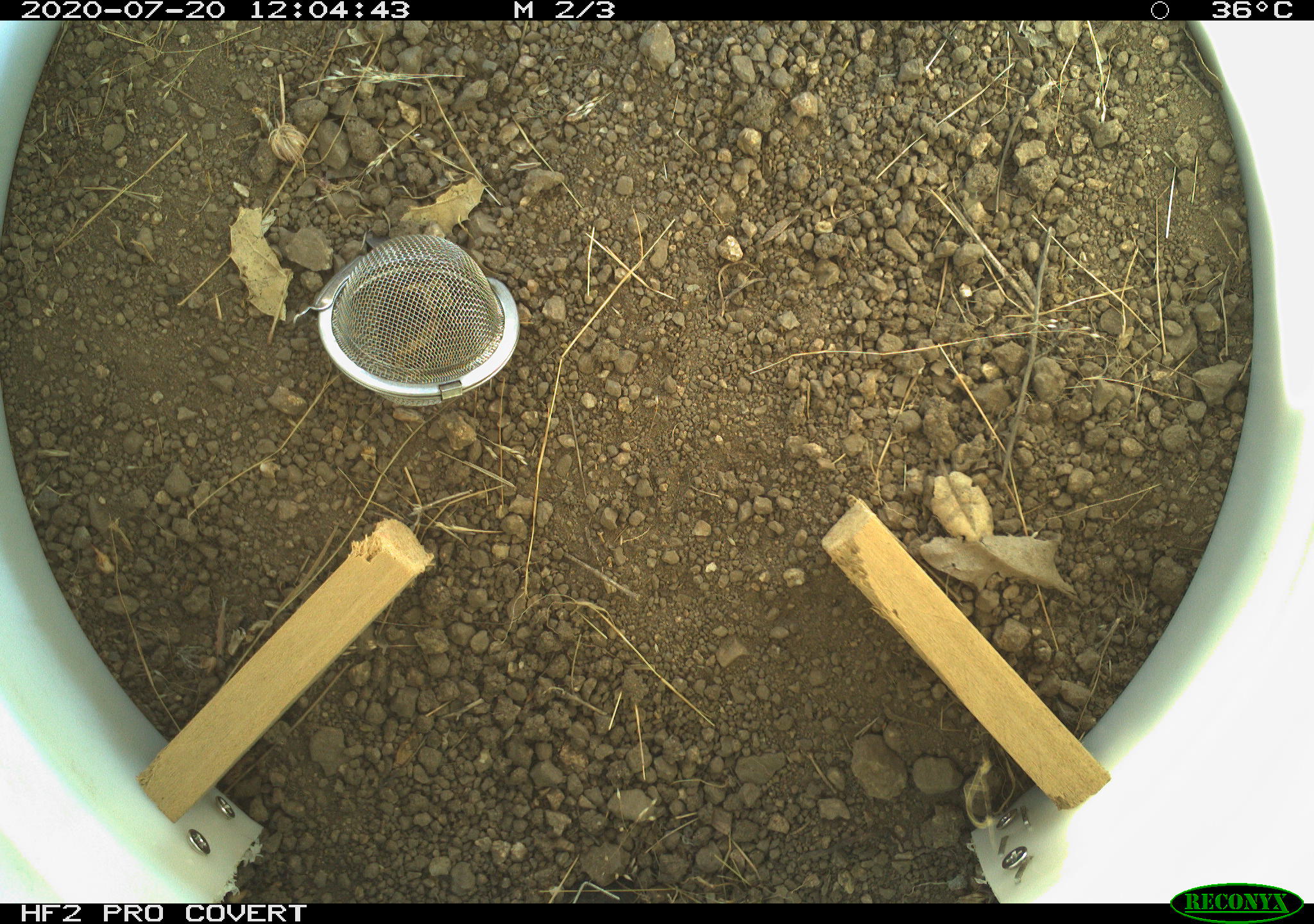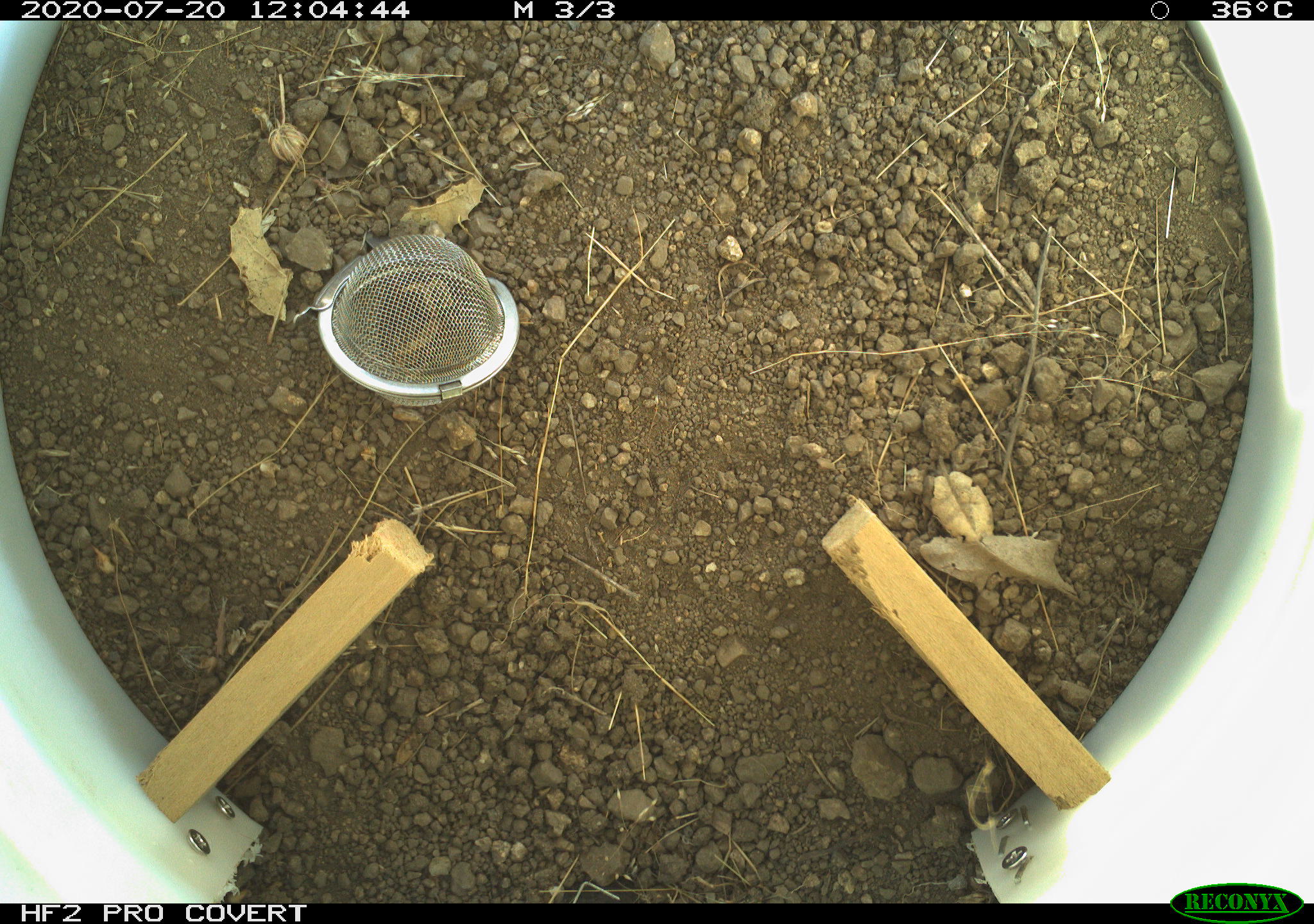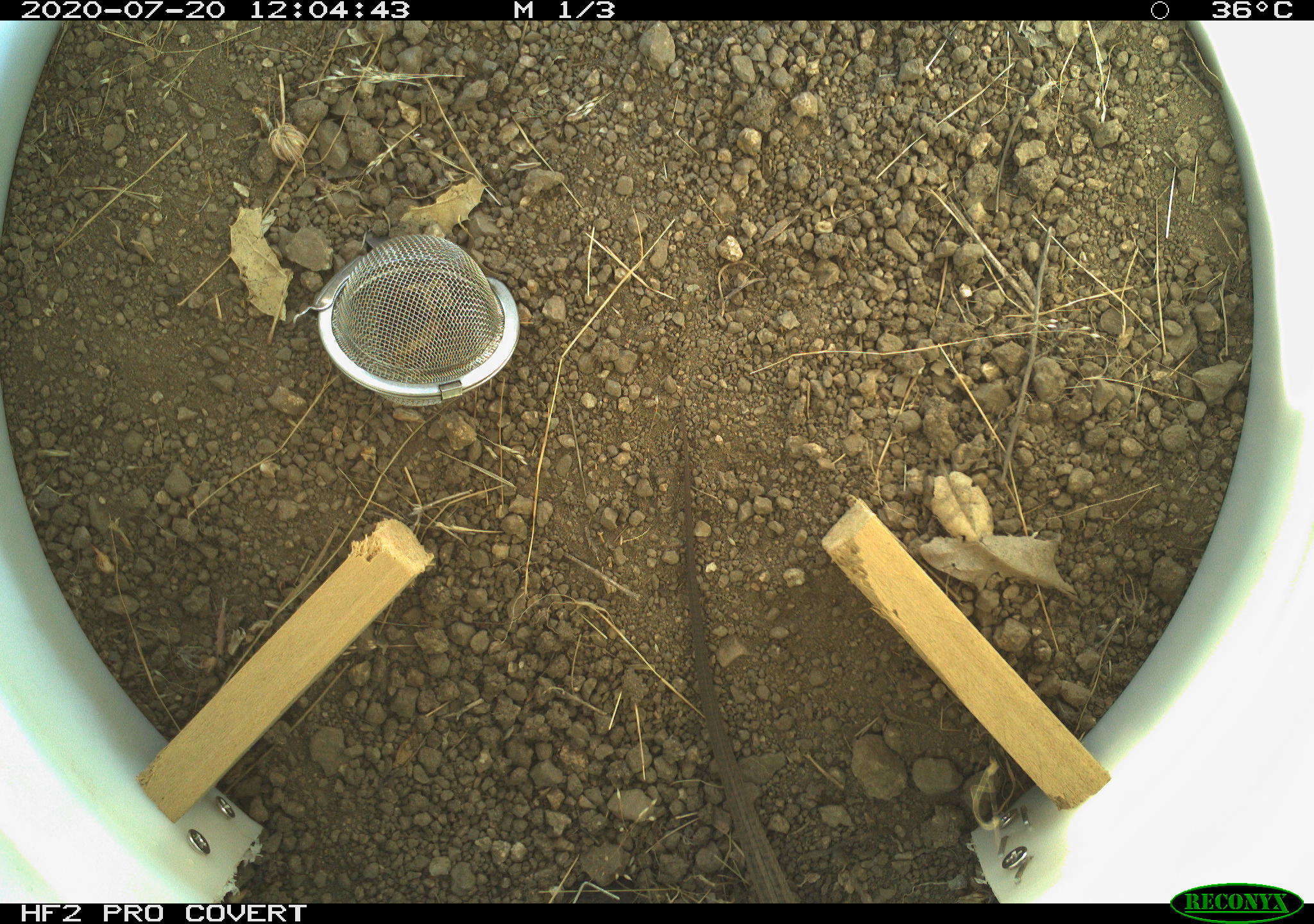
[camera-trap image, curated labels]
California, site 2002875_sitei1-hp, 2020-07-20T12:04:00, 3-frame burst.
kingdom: Animalia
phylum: Chordata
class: Reptilia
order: Squamata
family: Teiidae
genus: Aspidoscelis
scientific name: Aspidoscelis tigris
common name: western whiptail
Western whiptail (Aspidoscelis tigris).